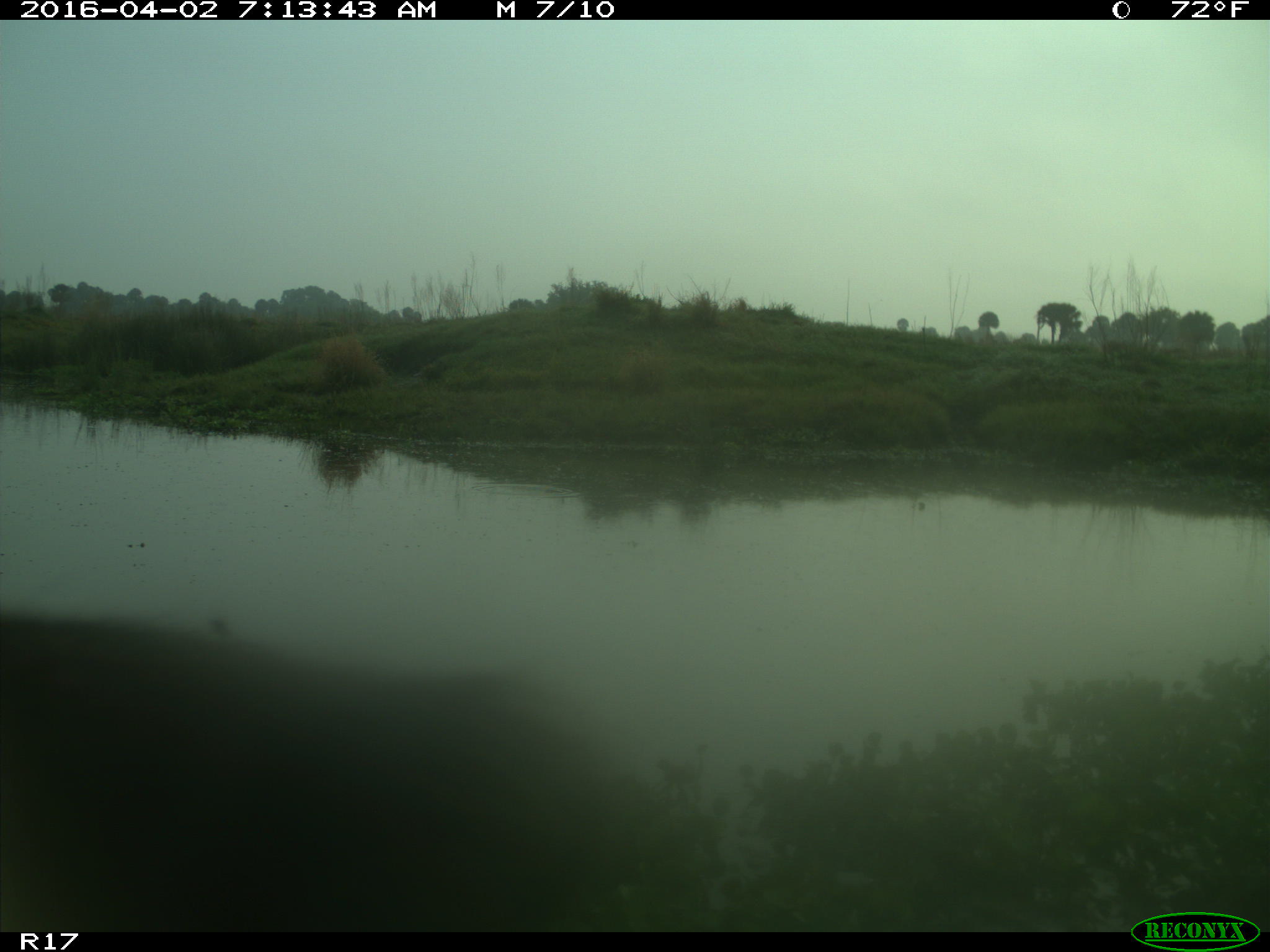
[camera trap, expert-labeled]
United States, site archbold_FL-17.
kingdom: Animalia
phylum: Chordata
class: Mammalia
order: Artiodactyla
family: Bovidae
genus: Bos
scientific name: Bos taurus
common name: domestic cow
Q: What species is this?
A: Bos taurus (domestic cow).